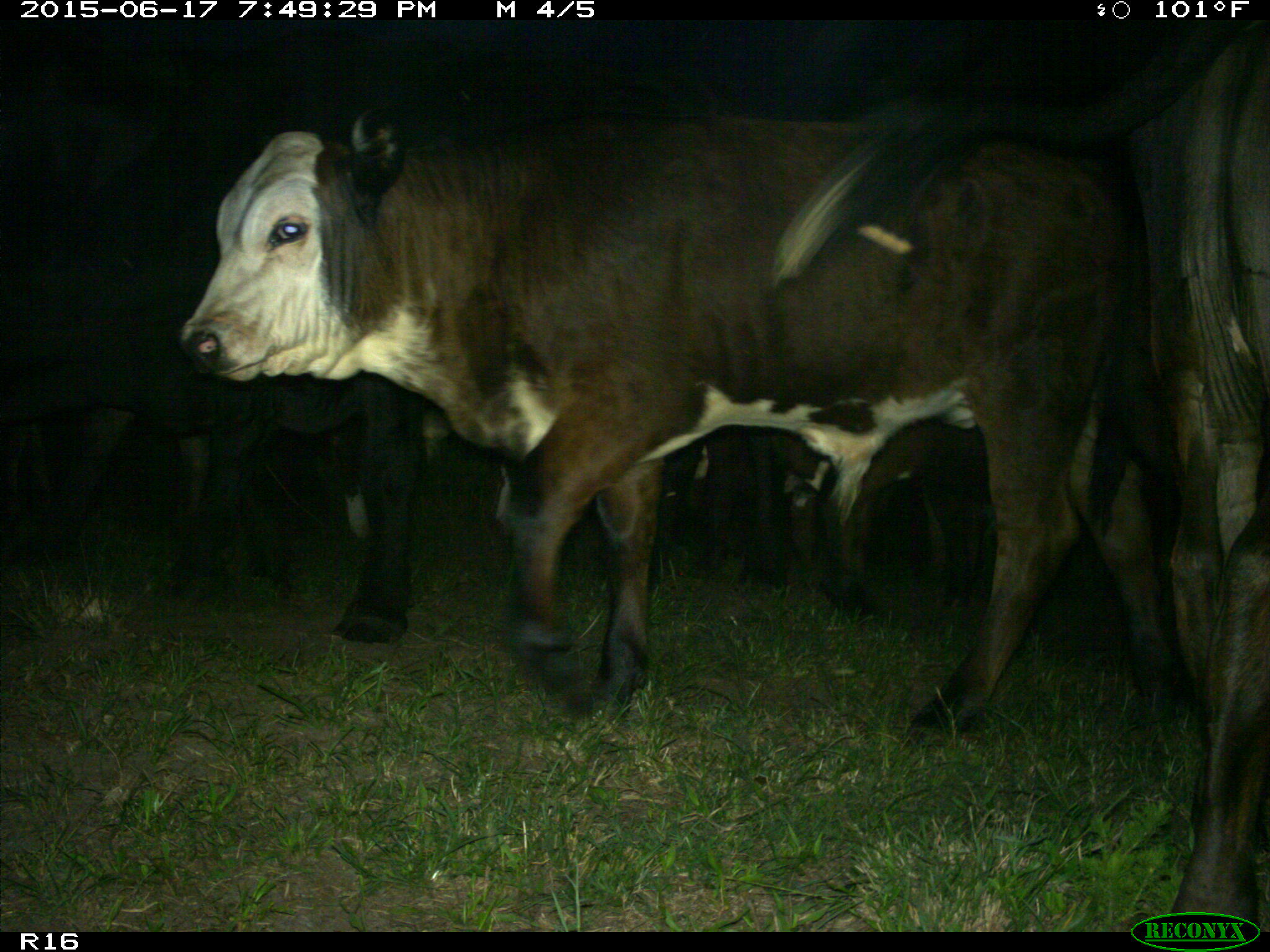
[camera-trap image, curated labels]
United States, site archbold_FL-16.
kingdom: Animalia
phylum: Chordata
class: Mammalia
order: Artiodactyla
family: Bovidae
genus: Bos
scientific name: Bos taurus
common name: domestic cow